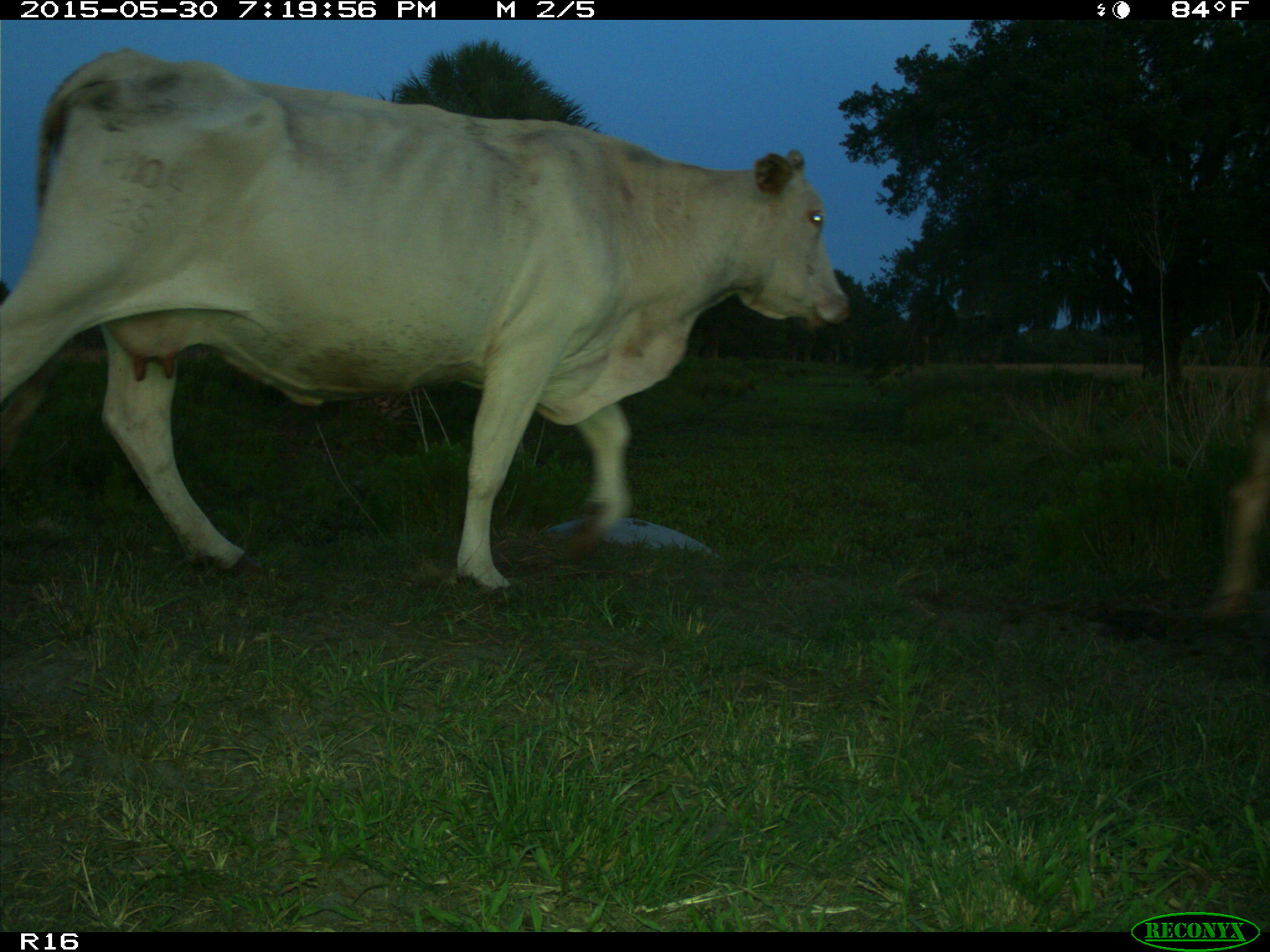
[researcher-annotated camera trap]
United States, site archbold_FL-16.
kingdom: Animalia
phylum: Chordata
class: Mammalia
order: Artiodactyla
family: Bovidae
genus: Bos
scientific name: Bos taurus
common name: domestic cow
Bos taurus (domestic cow).